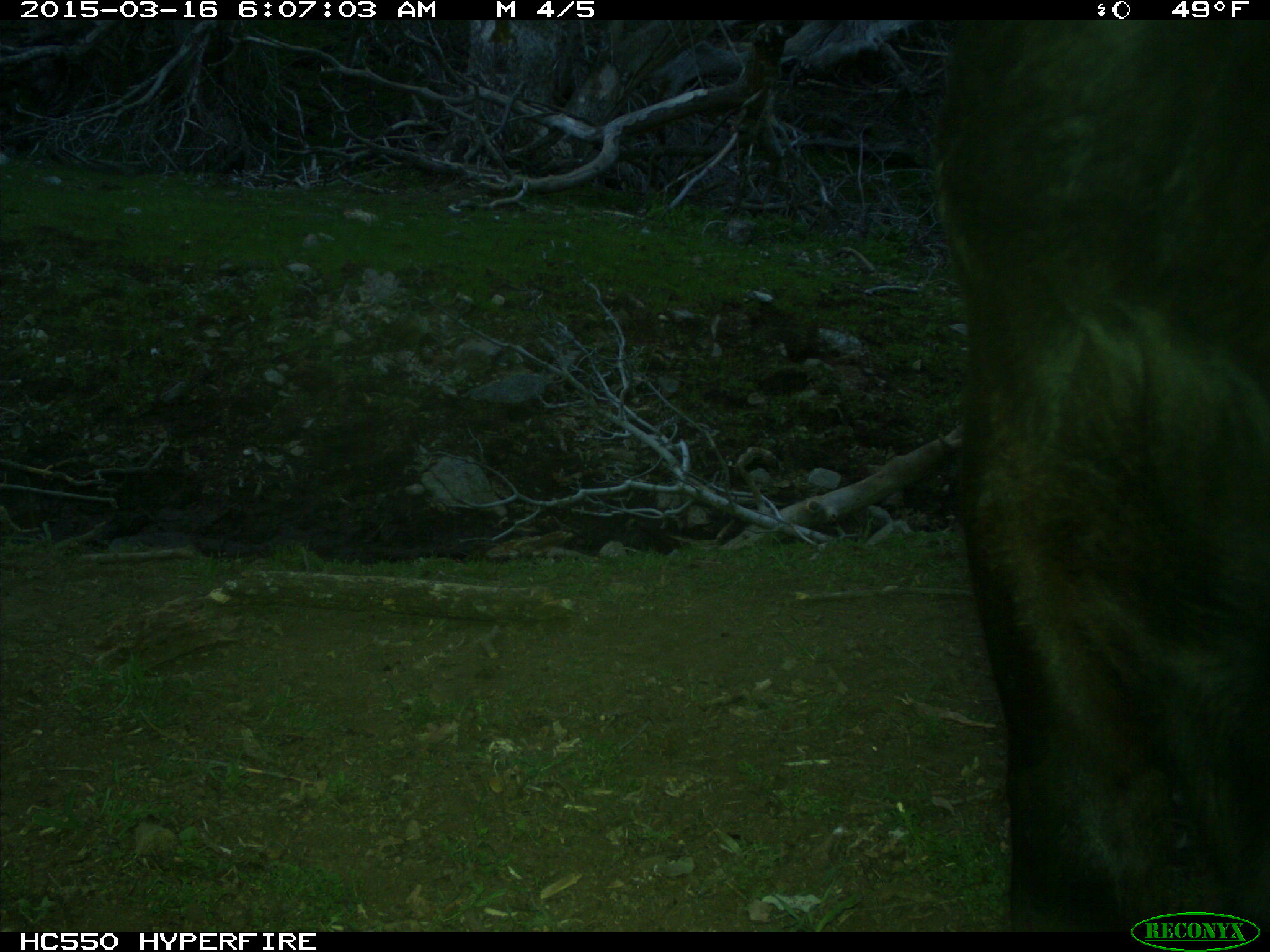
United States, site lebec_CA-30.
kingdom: Animalia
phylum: Chordata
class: Mammalia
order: Artiodactyla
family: Bovidae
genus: Bos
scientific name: Bos taurus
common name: domestic cow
Bos taurus (domestic cow).